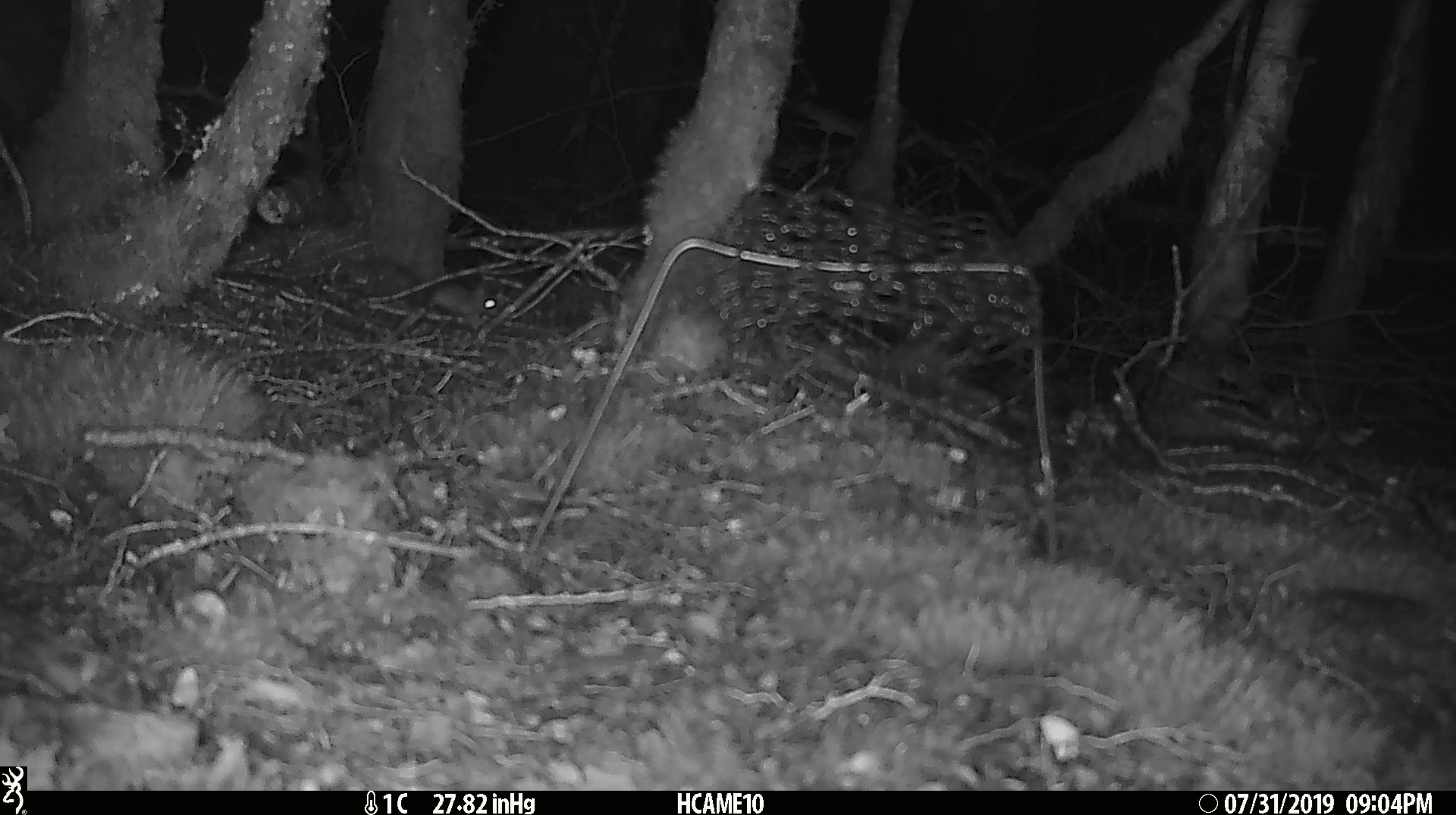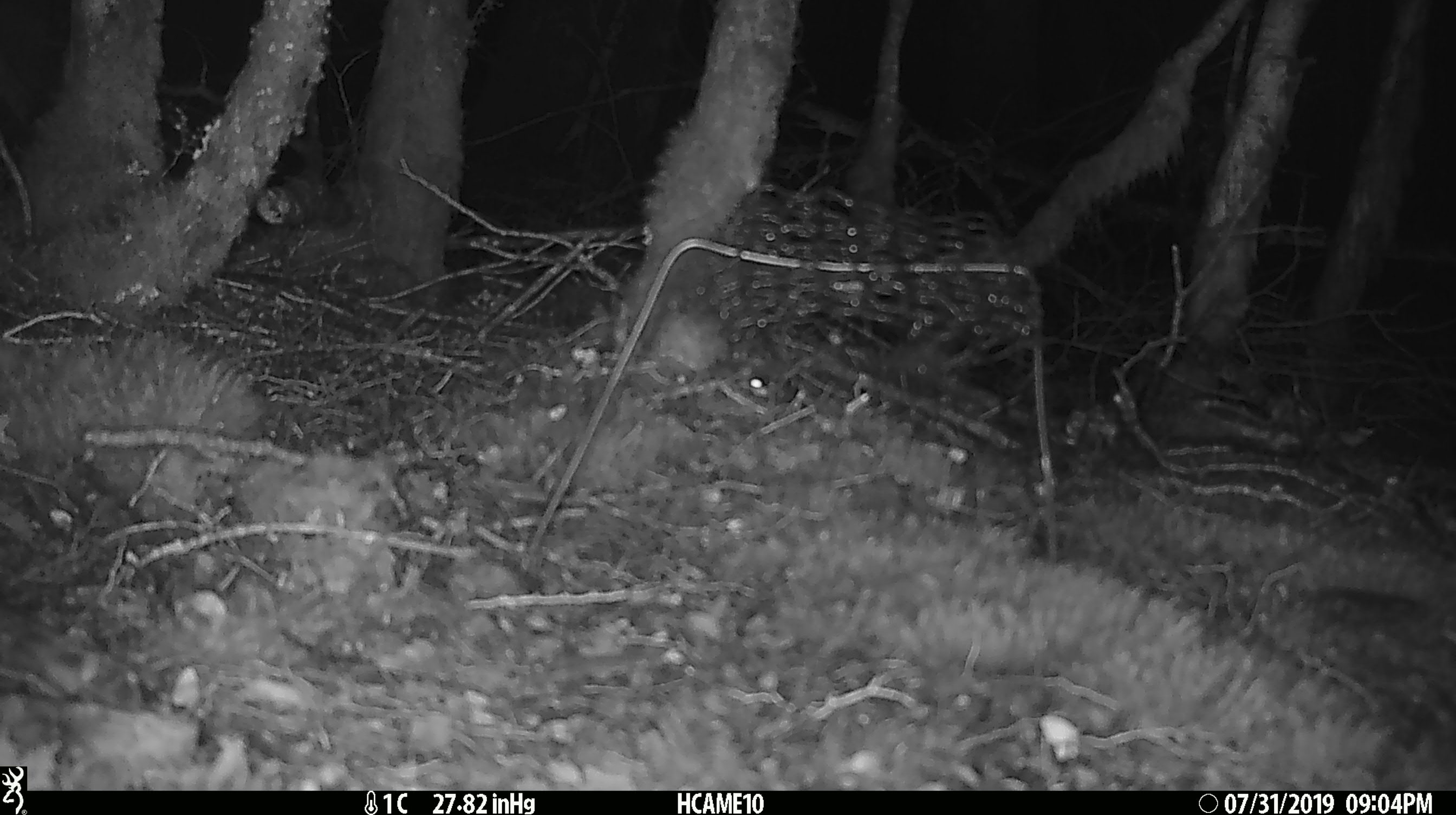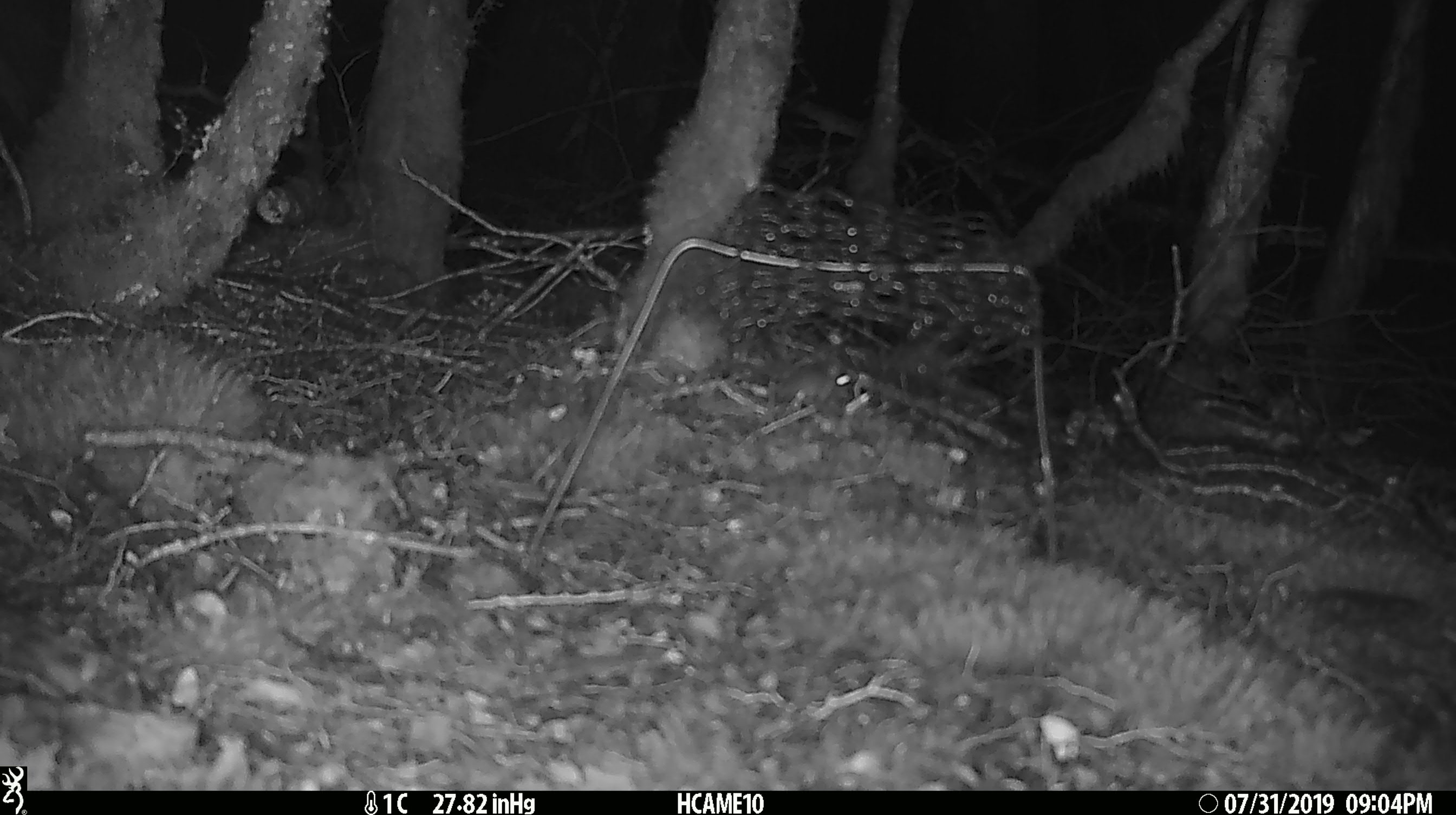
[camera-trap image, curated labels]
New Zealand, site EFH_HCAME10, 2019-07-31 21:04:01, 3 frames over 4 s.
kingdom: Animalia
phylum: Chordata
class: Mammalia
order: Rodentia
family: Muridae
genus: Mus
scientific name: Mus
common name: mouse